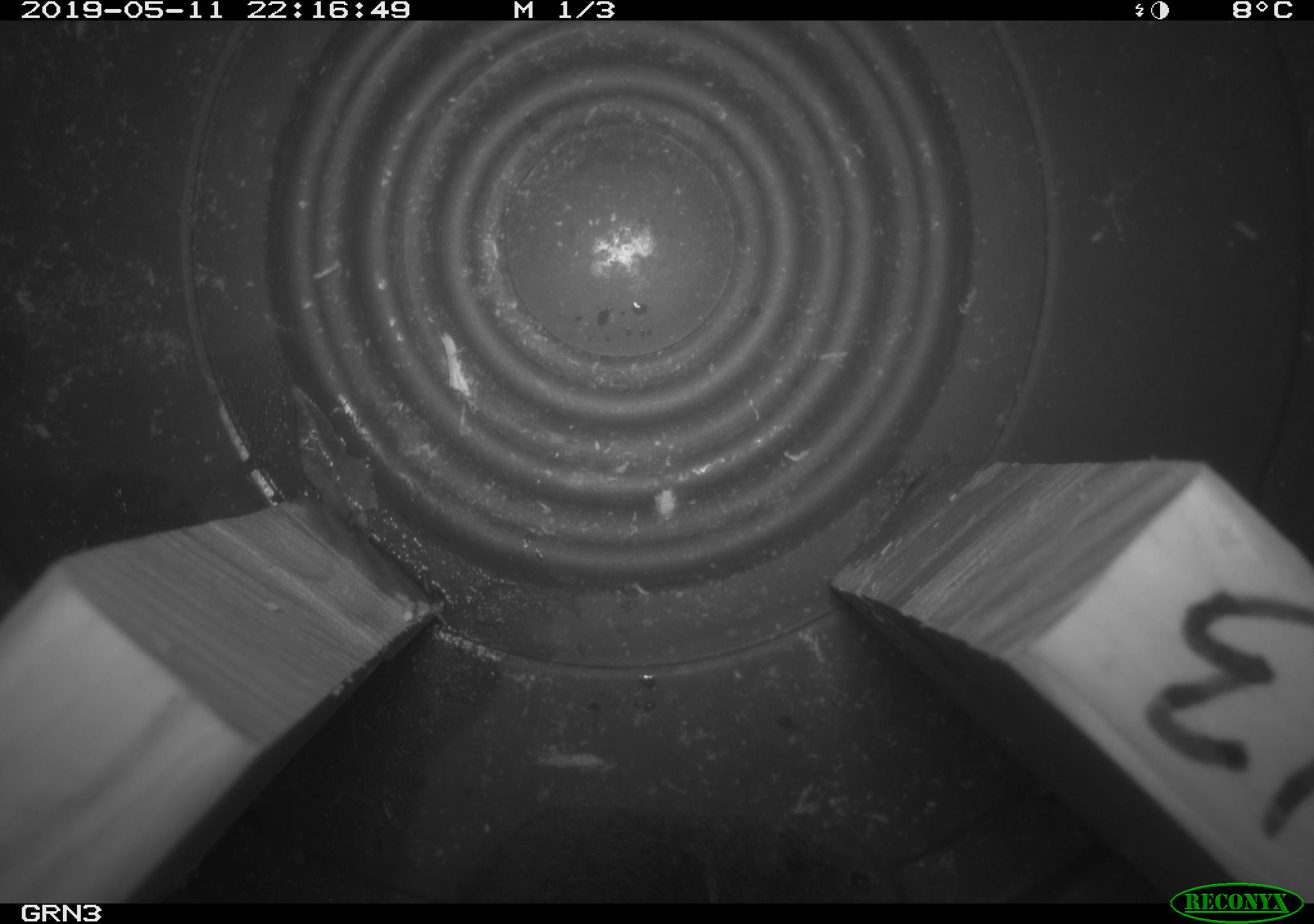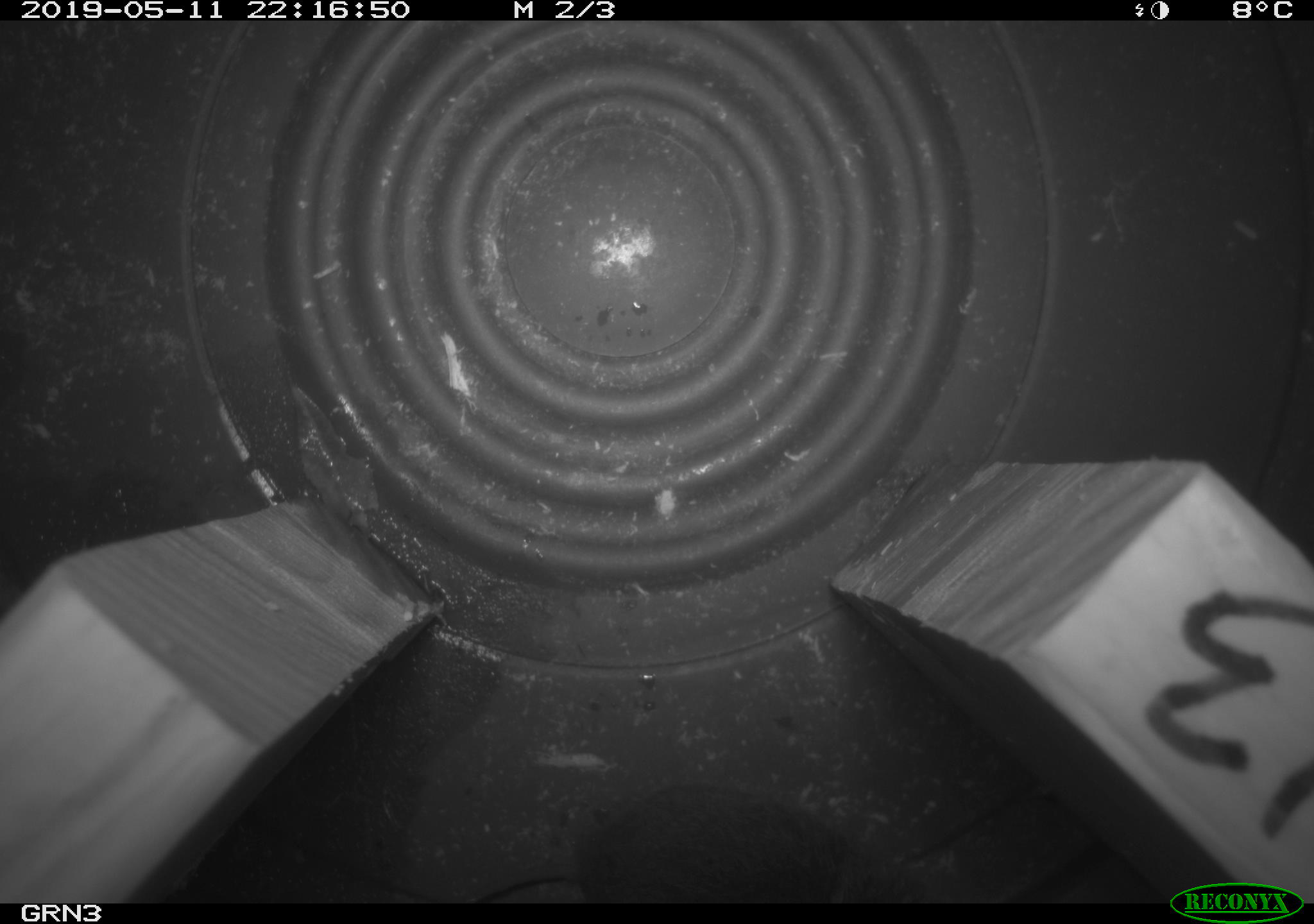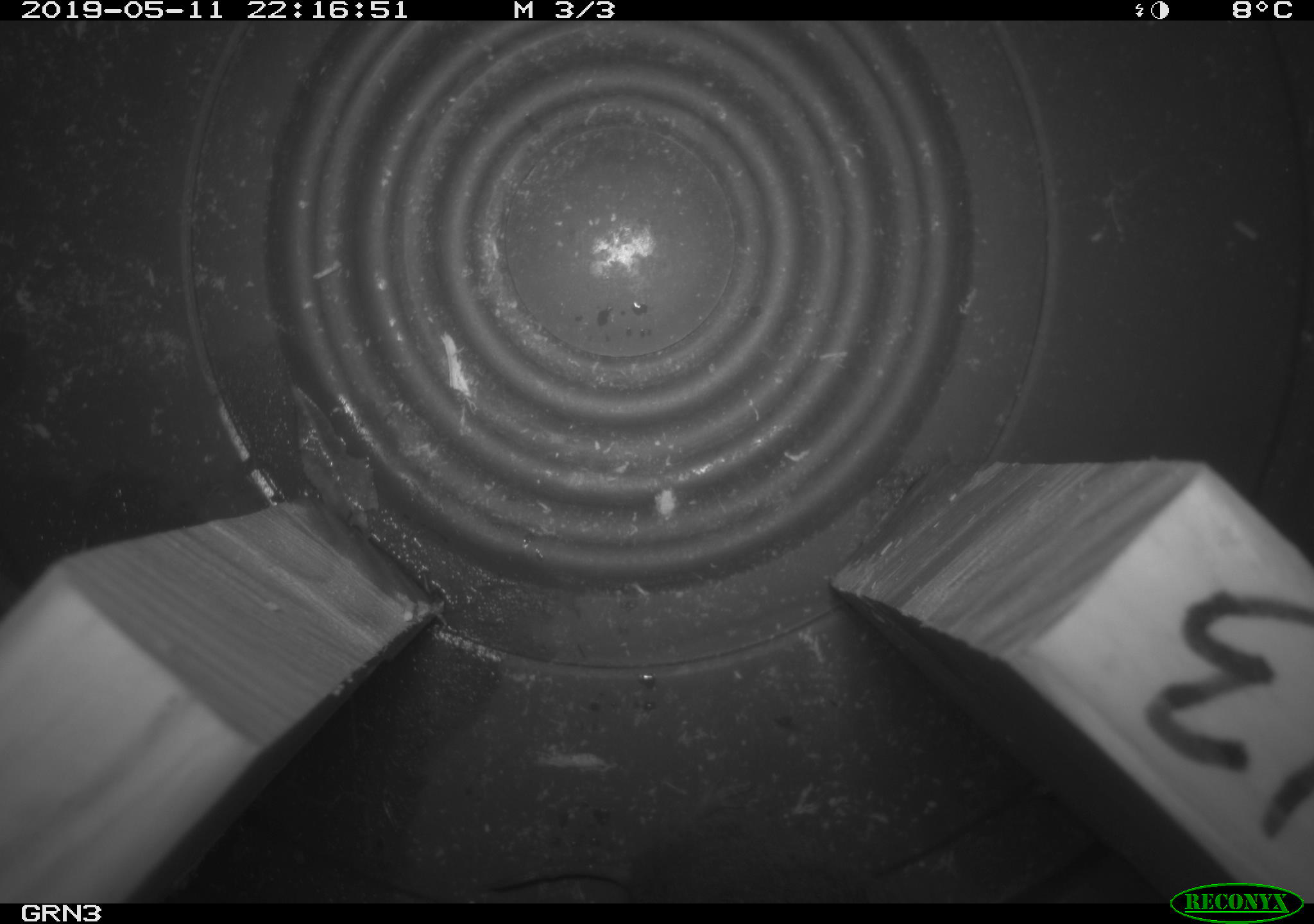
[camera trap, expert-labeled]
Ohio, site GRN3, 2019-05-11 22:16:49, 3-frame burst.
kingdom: Animalia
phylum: Chordata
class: Mammalia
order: Rodentia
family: Cricetidae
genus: Microtus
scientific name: Microtus pennsylvanicus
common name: meadow vole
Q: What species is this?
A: Meadow vole (Microtus pennsylvanicus).